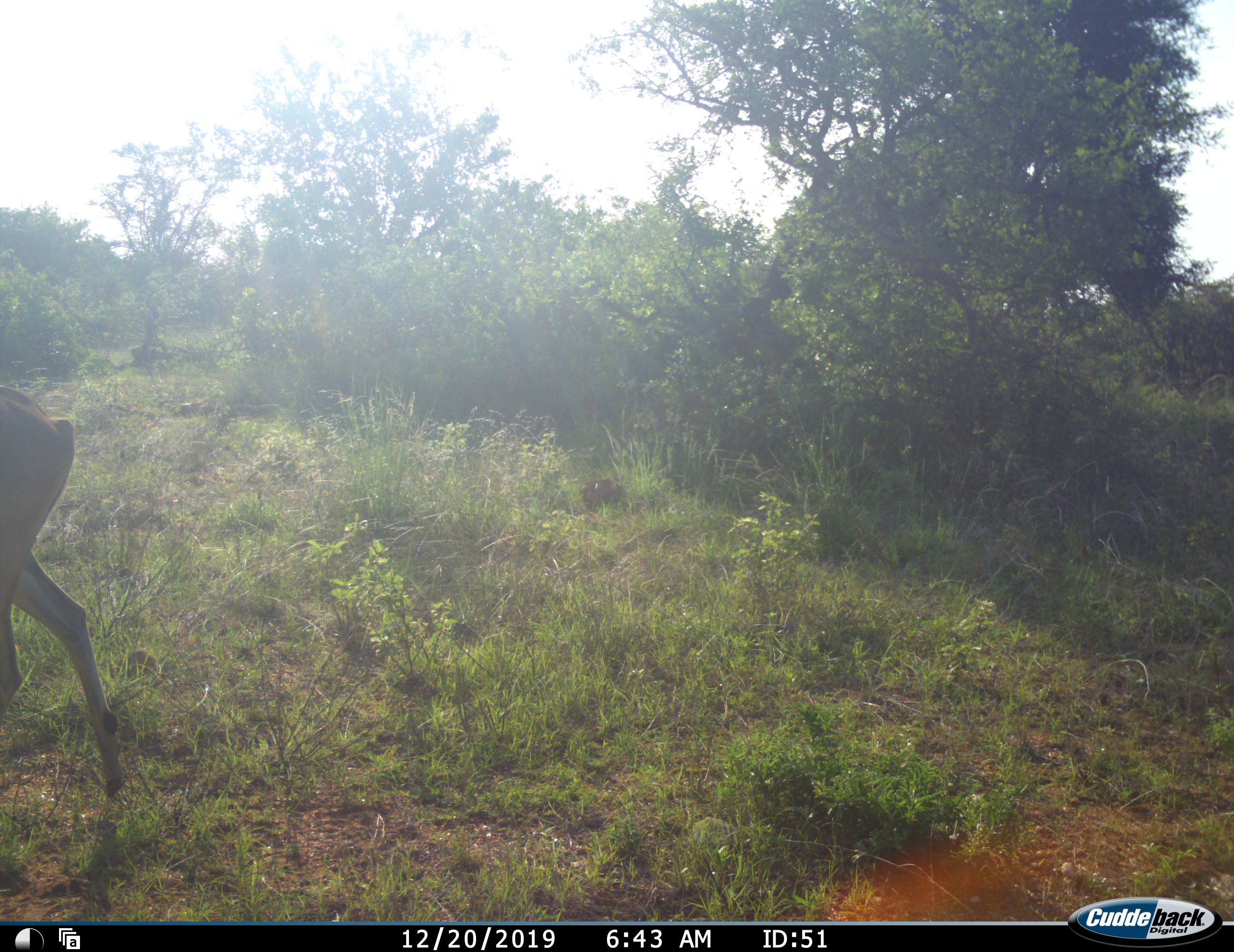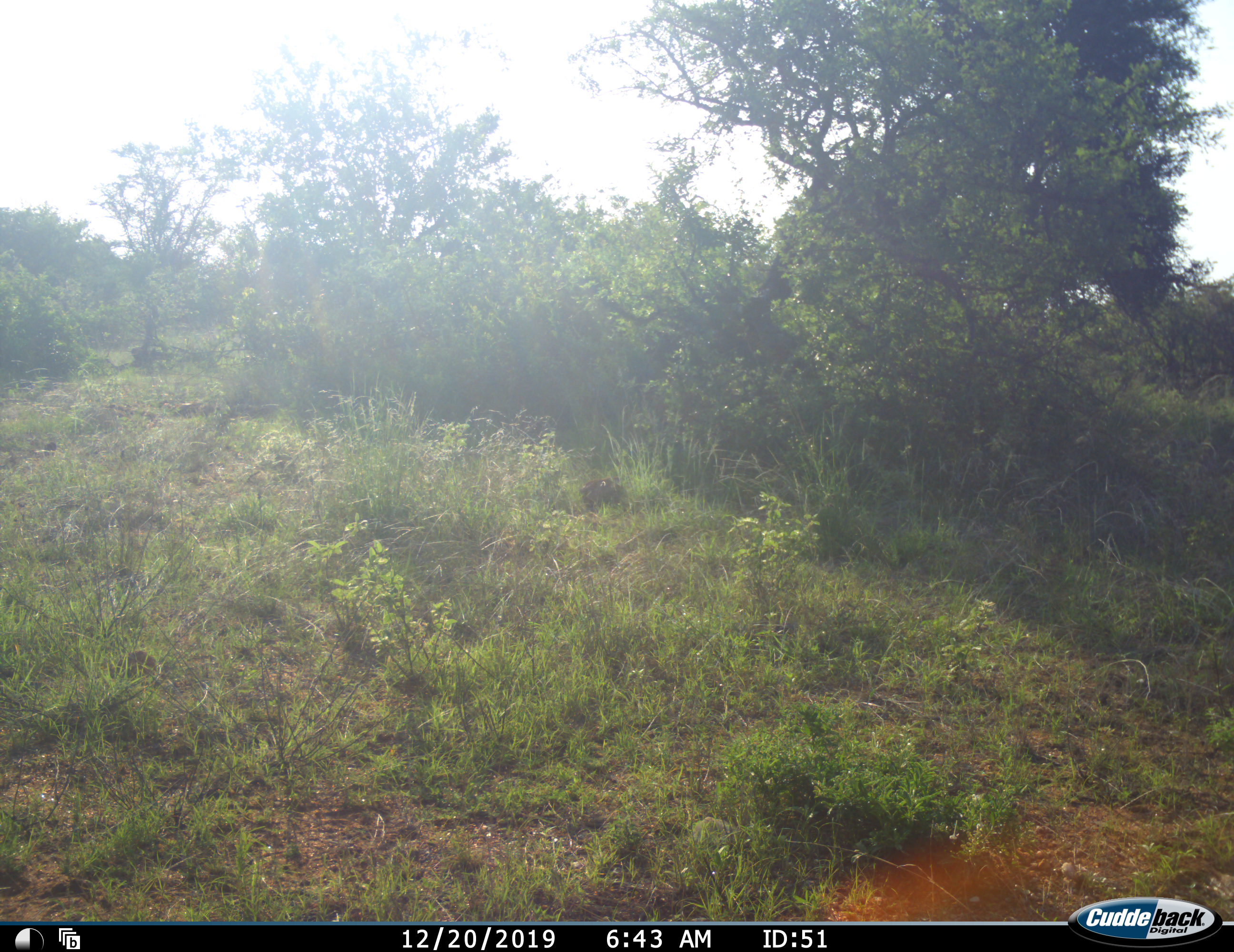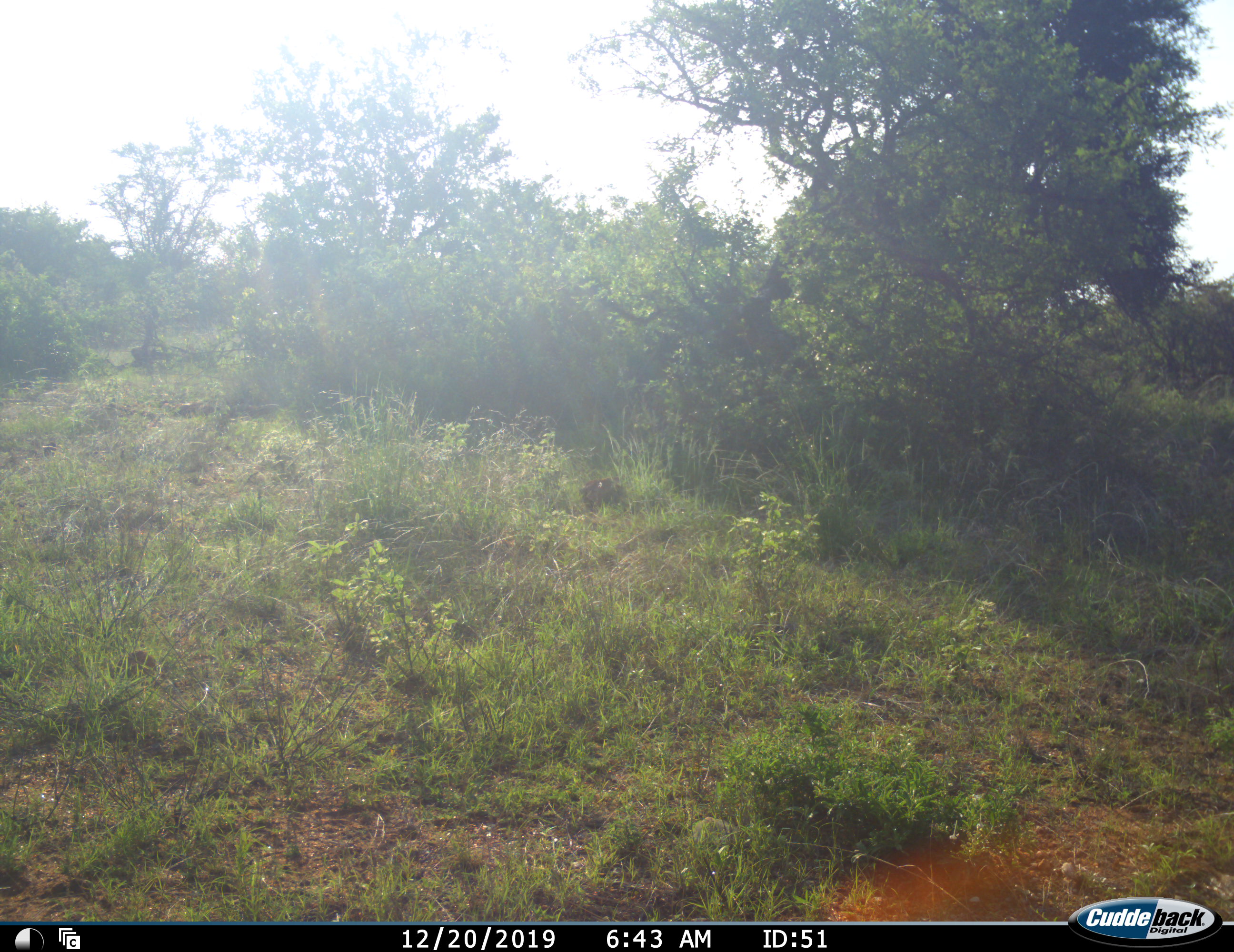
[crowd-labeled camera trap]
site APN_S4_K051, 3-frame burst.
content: unidentified animal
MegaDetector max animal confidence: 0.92